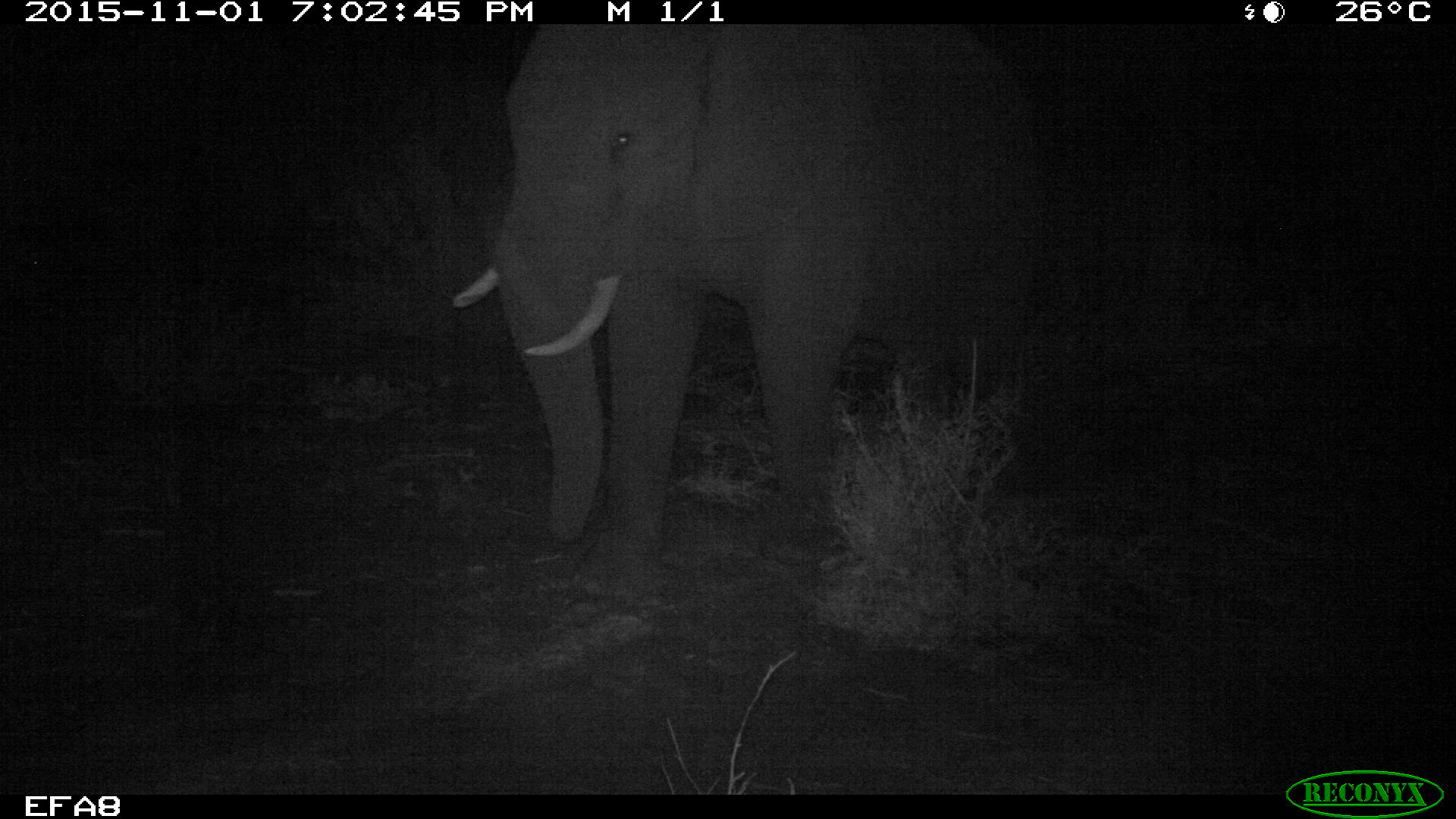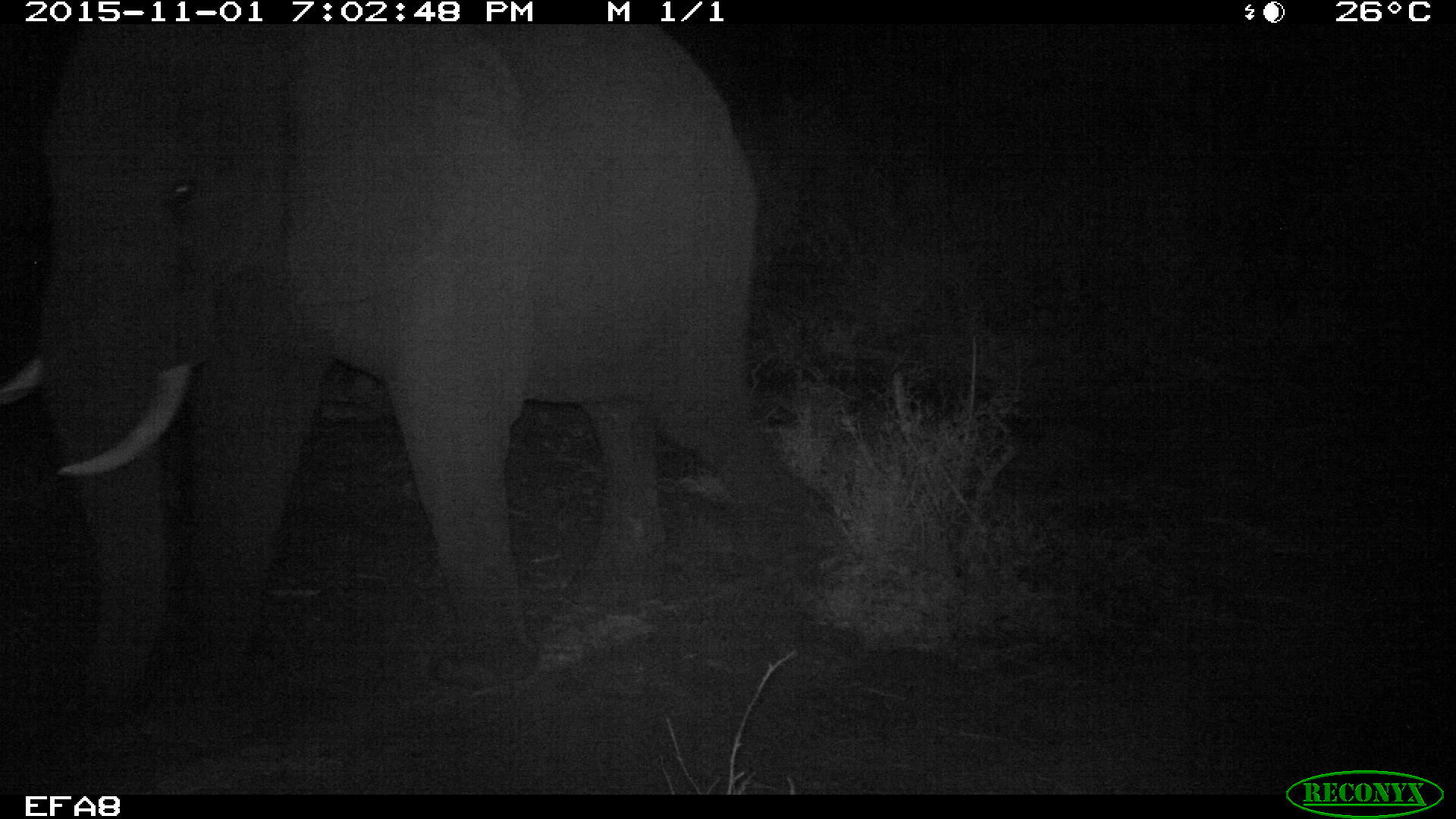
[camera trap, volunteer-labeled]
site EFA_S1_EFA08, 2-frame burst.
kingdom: Animalia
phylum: Chordata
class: Mammalia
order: Proboscidea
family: Elephantidae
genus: Loxodonta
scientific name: Loxodonta africana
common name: african bush elephant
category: elephant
Elephant (african bush elephant) (Loxodonta africana), count 1. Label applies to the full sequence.